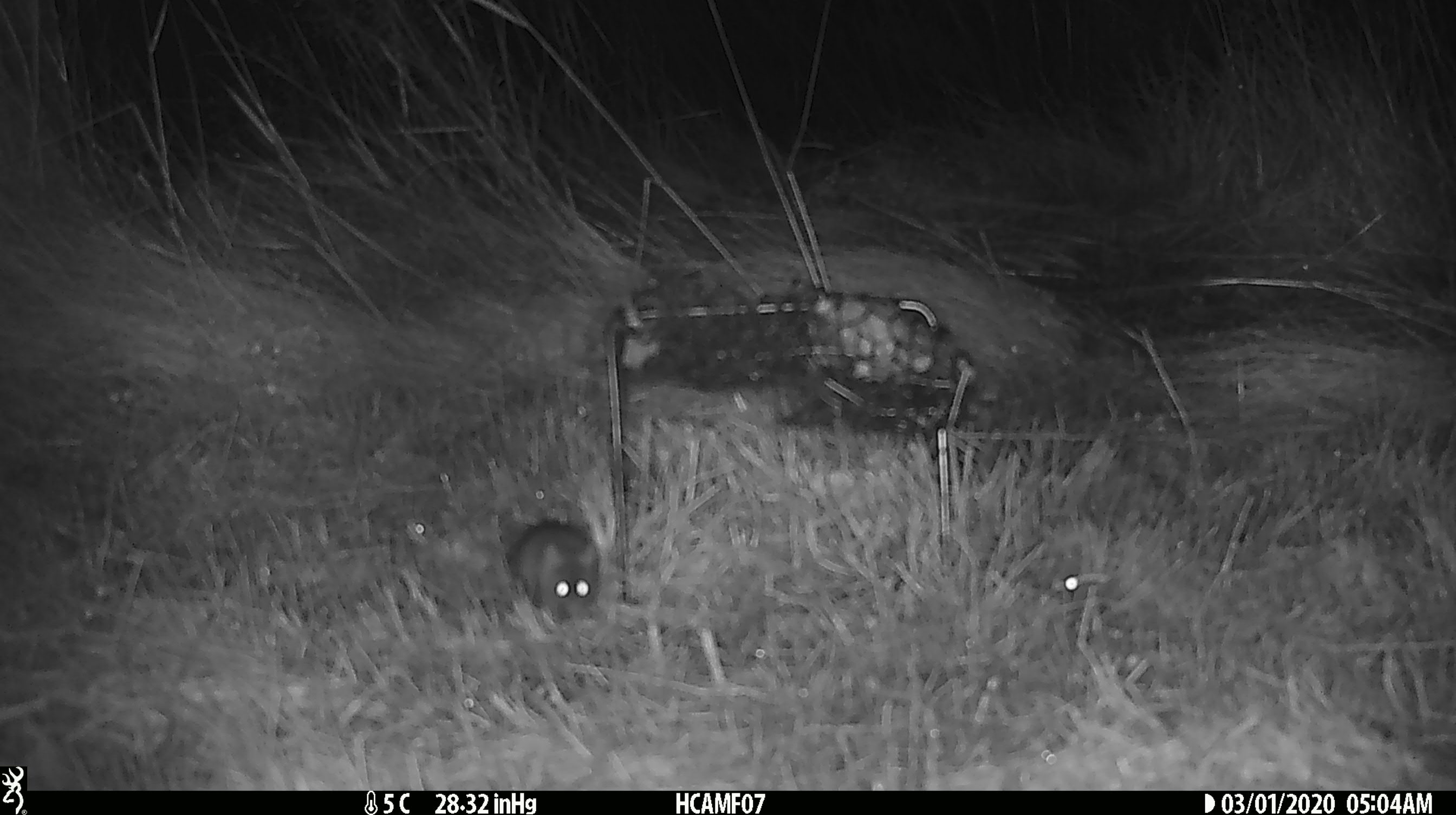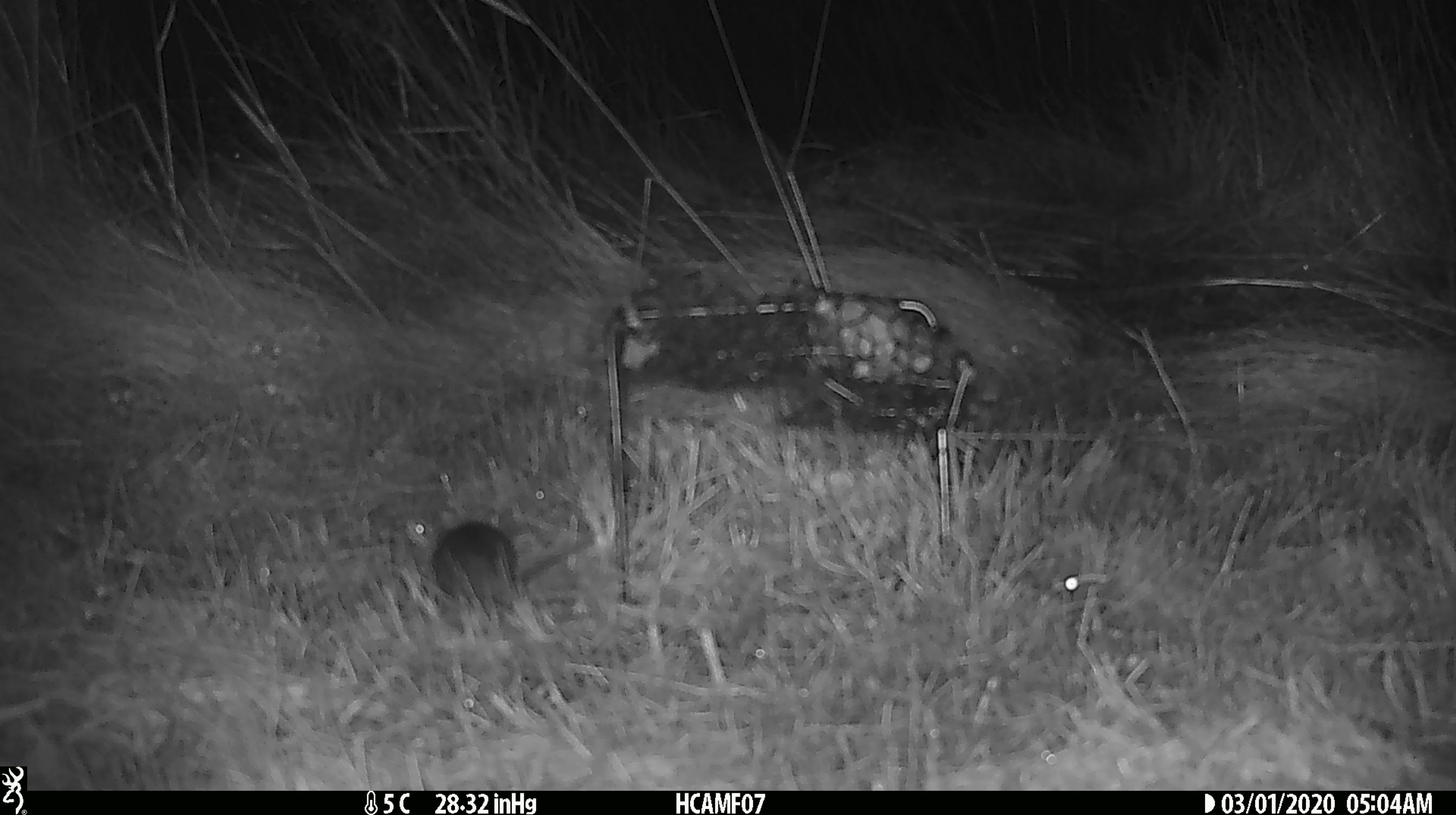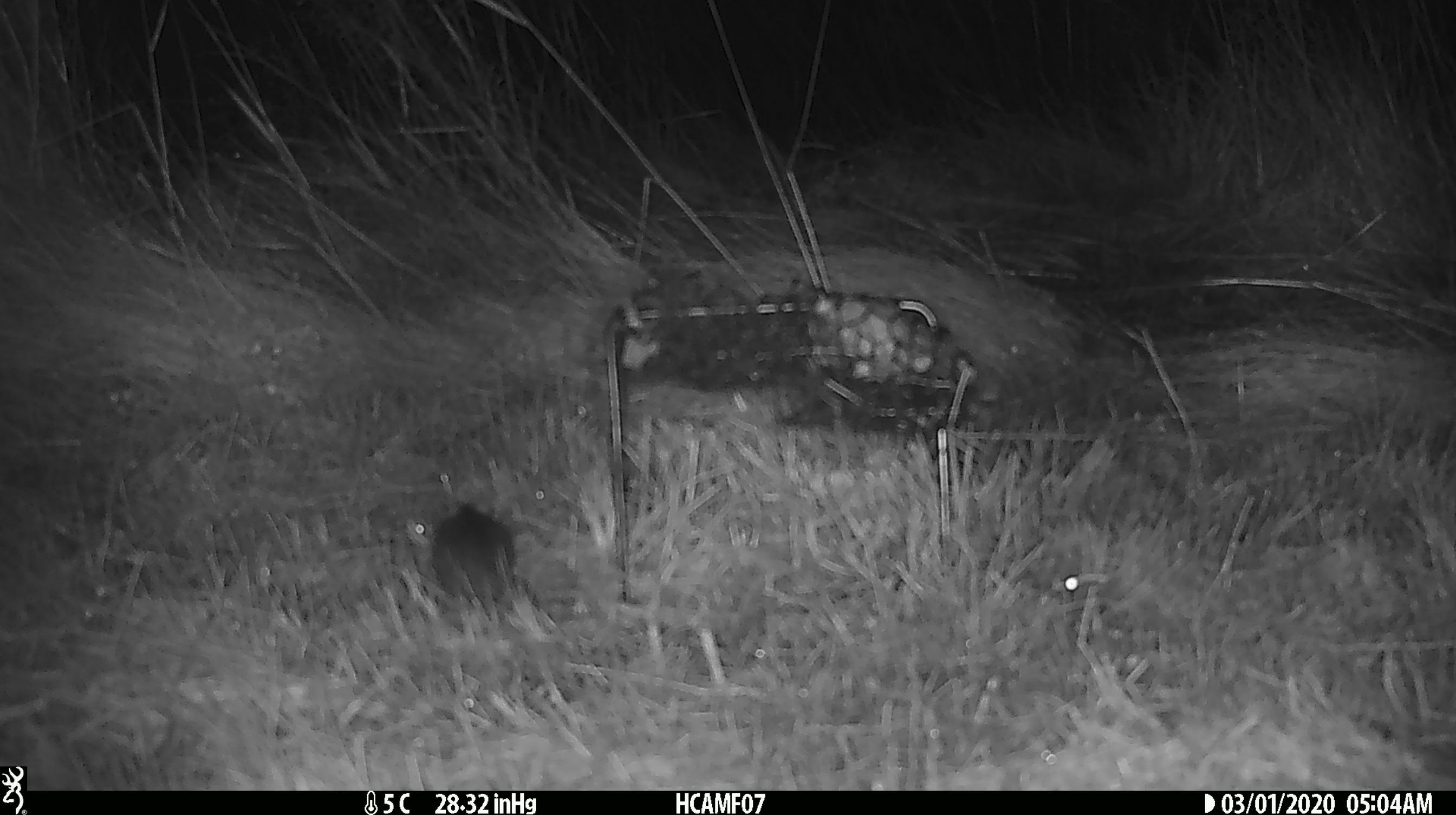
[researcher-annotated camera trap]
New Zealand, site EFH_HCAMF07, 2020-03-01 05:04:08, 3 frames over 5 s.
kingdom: Animalia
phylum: Chordata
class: Mammalia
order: Rodentia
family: Muridae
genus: Mus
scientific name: Mus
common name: mouse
Mouse (Mus).